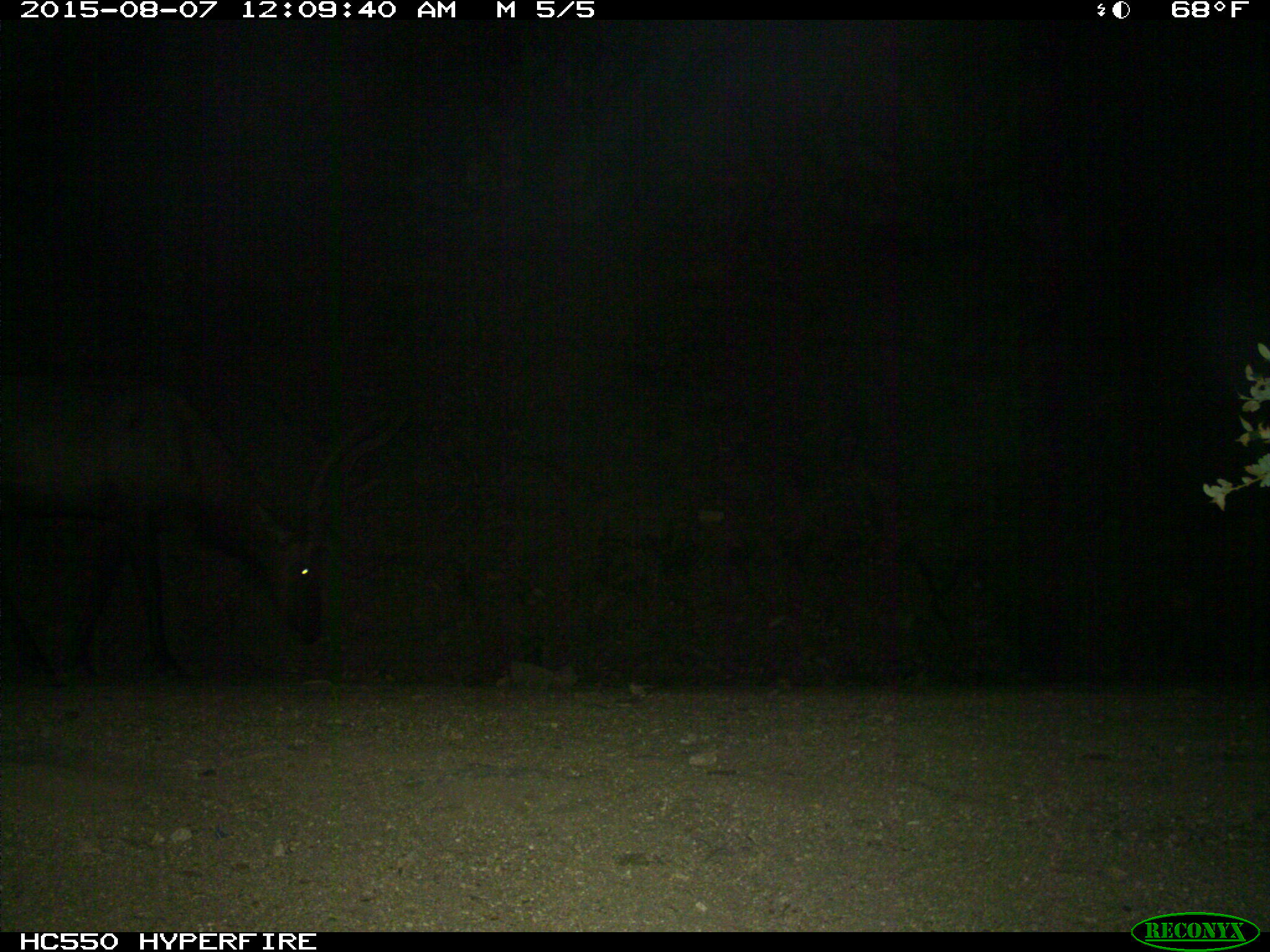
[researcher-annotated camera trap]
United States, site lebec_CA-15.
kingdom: Animalia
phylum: Chordata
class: Mammalia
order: Artiodactyla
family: Cervidae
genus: Cervus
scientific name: Cervus canadensis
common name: elk